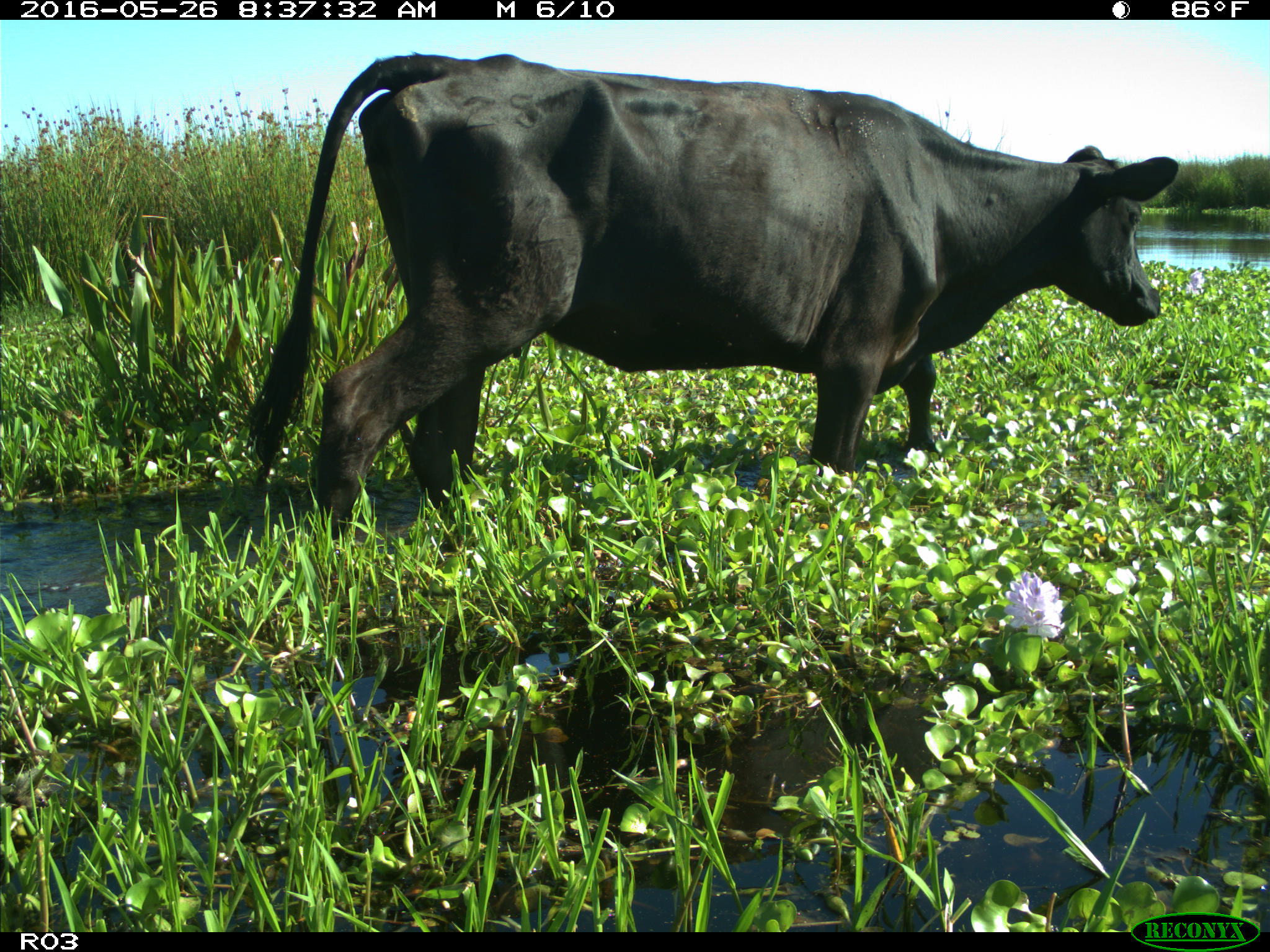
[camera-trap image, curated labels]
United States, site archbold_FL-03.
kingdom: Animalia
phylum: Chordata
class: Mammalia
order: Artiodactyla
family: Bovidae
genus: Bos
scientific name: Bos taurus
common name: domestic cow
Bos taurus (domestic cow).